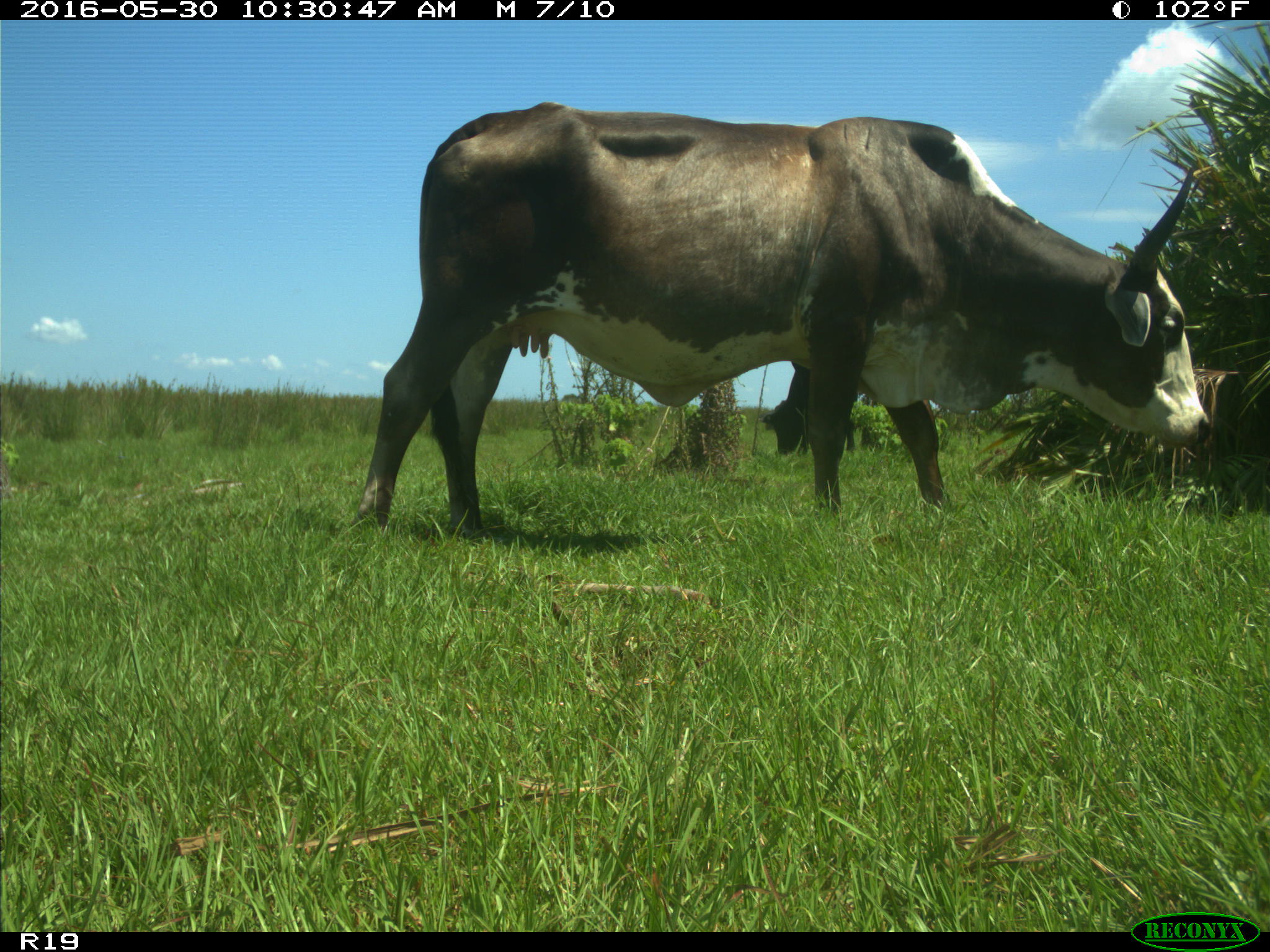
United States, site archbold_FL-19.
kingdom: Animalia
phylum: Chordata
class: Mammalia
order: Artiodactyla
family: Bovidae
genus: Bos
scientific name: Bos taurus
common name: domestic cow